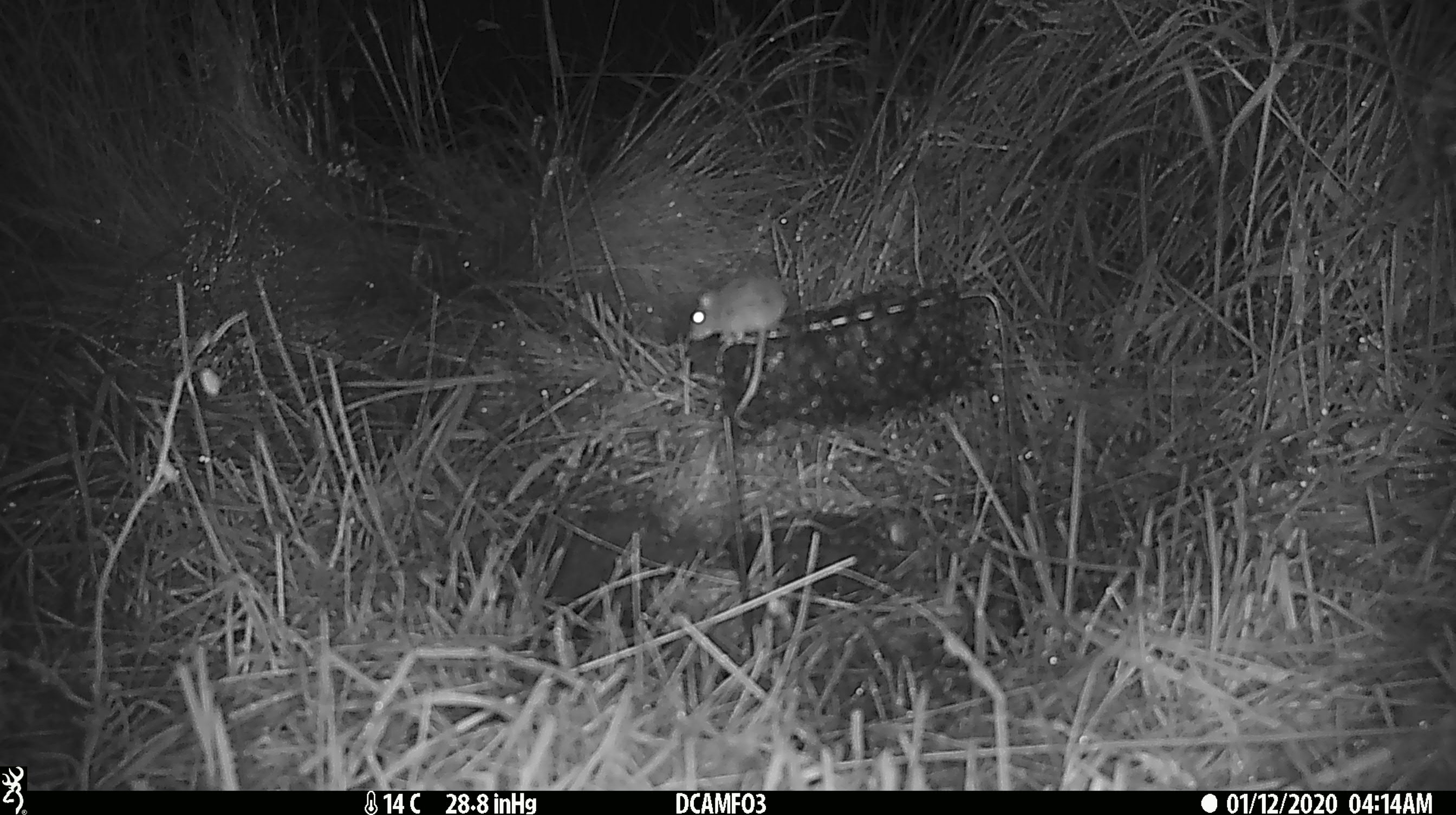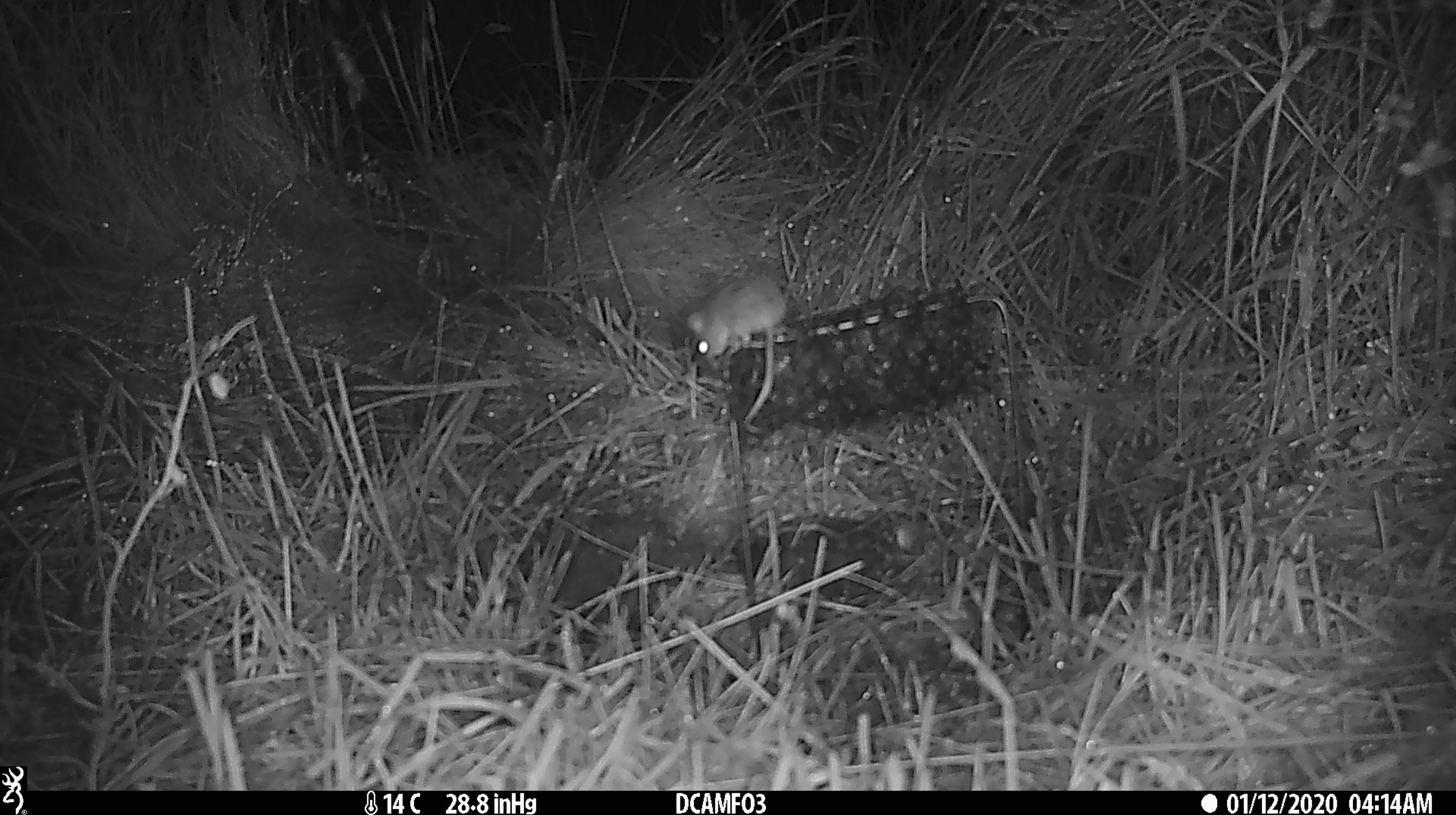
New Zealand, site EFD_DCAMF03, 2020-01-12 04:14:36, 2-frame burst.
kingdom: Animalia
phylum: Chordata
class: Mammalia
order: Rodentia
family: Muridae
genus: Mus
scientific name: Mus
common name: mouse